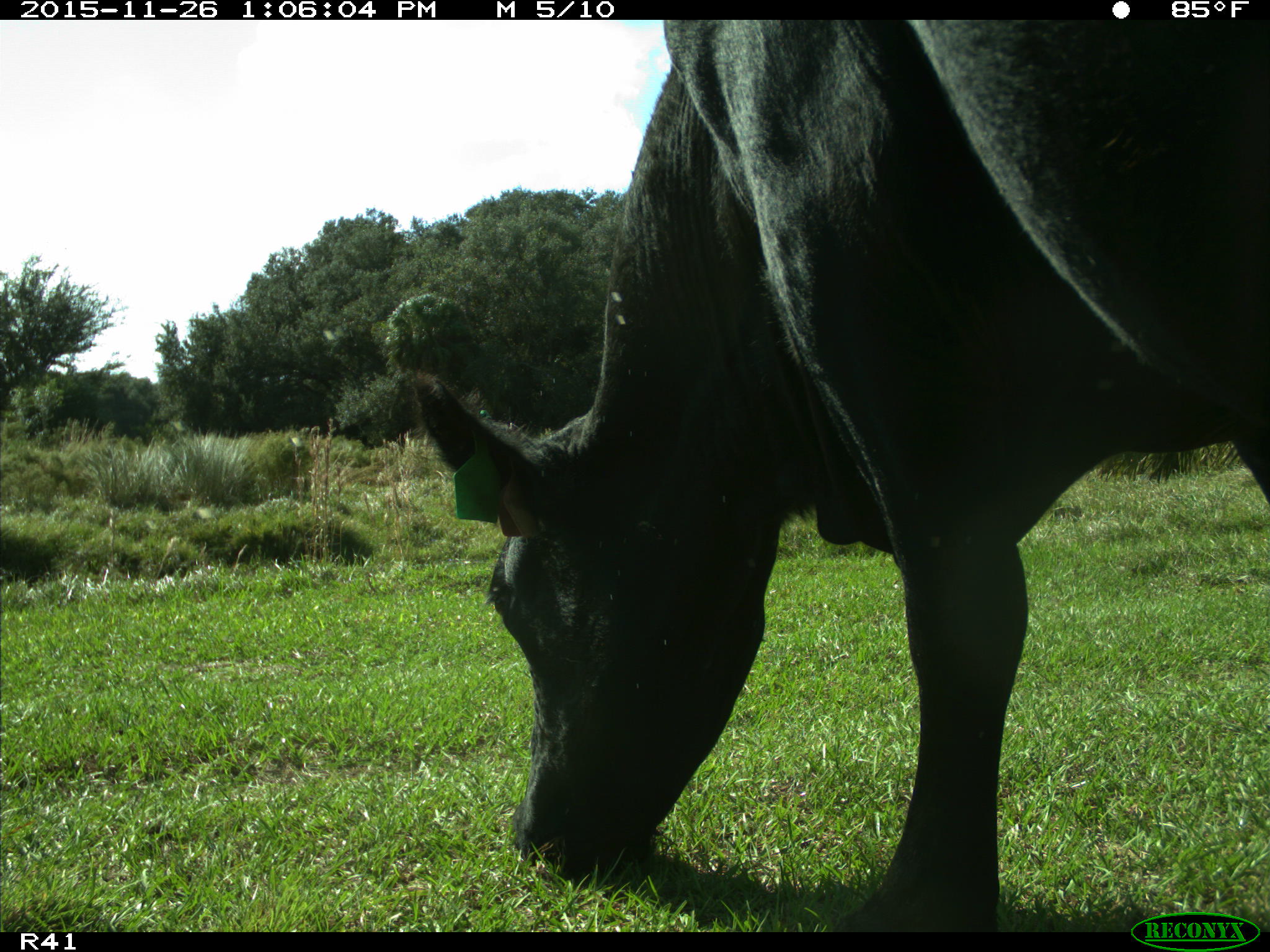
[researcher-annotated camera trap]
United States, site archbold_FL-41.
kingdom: Animalia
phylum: Chordata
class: Mammalia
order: Artiodactyla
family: Bovidae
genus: Bos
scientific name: Bos taurus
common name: domestic cow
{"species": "Bos taurus (domestic cow)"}